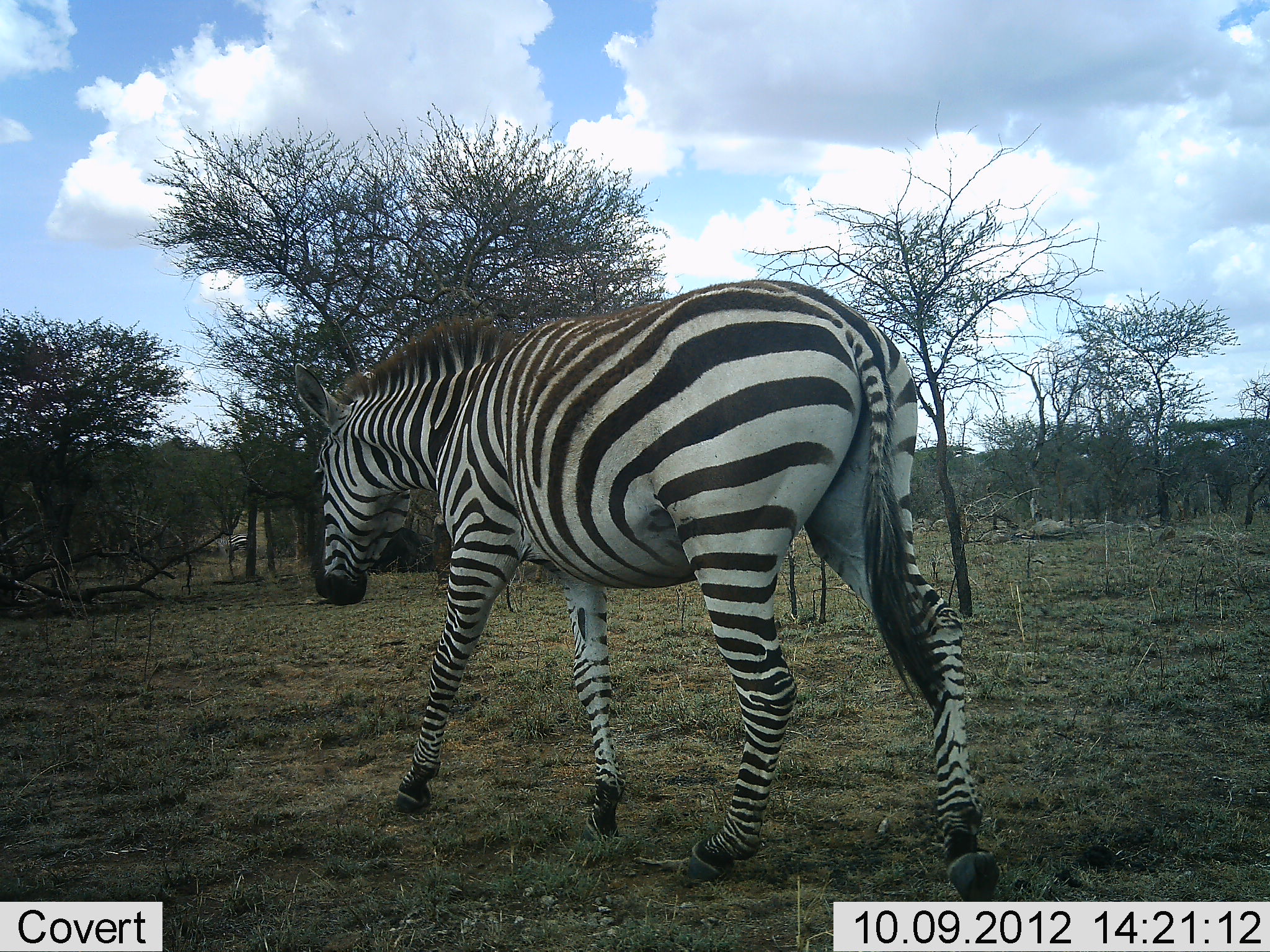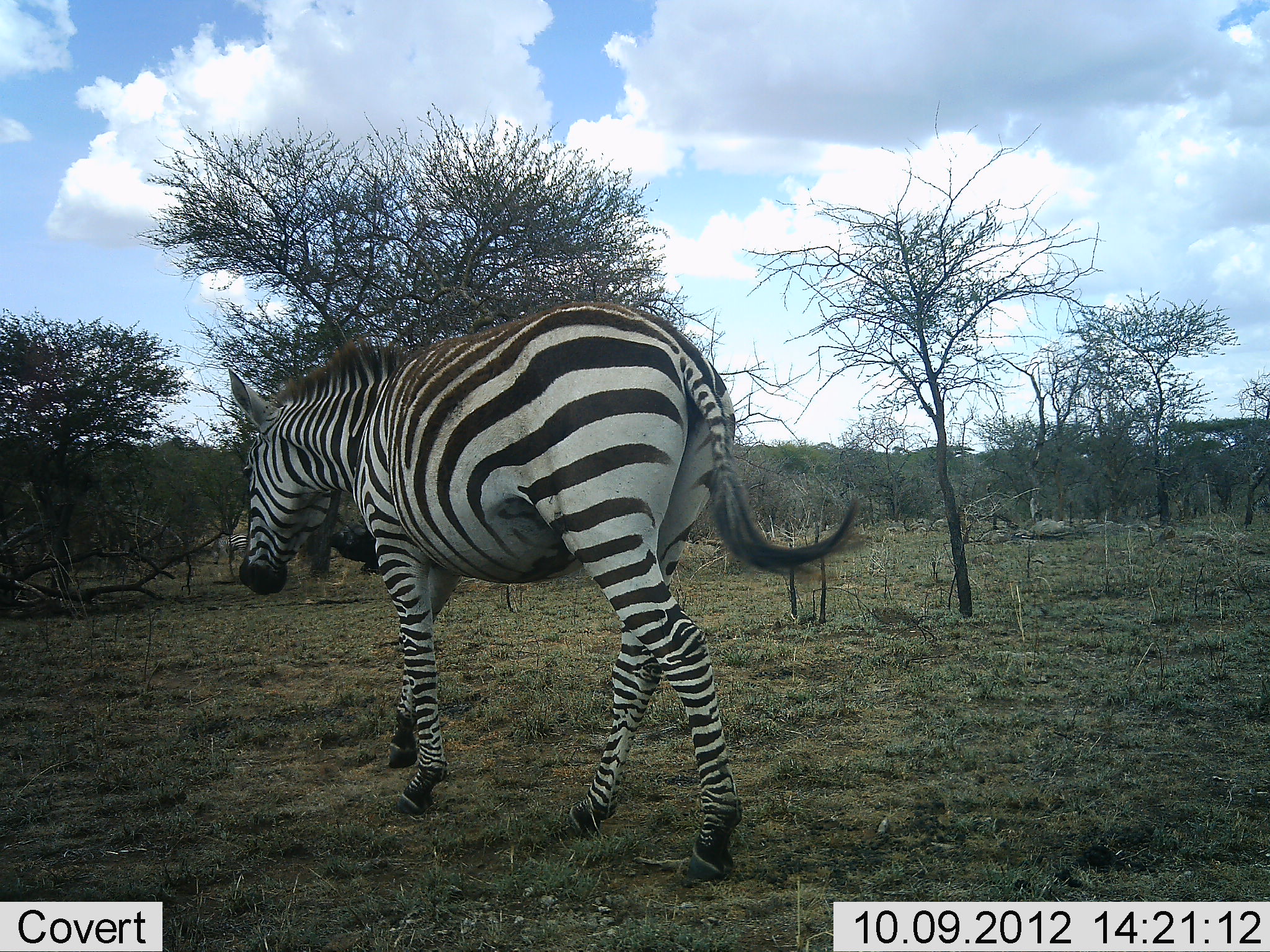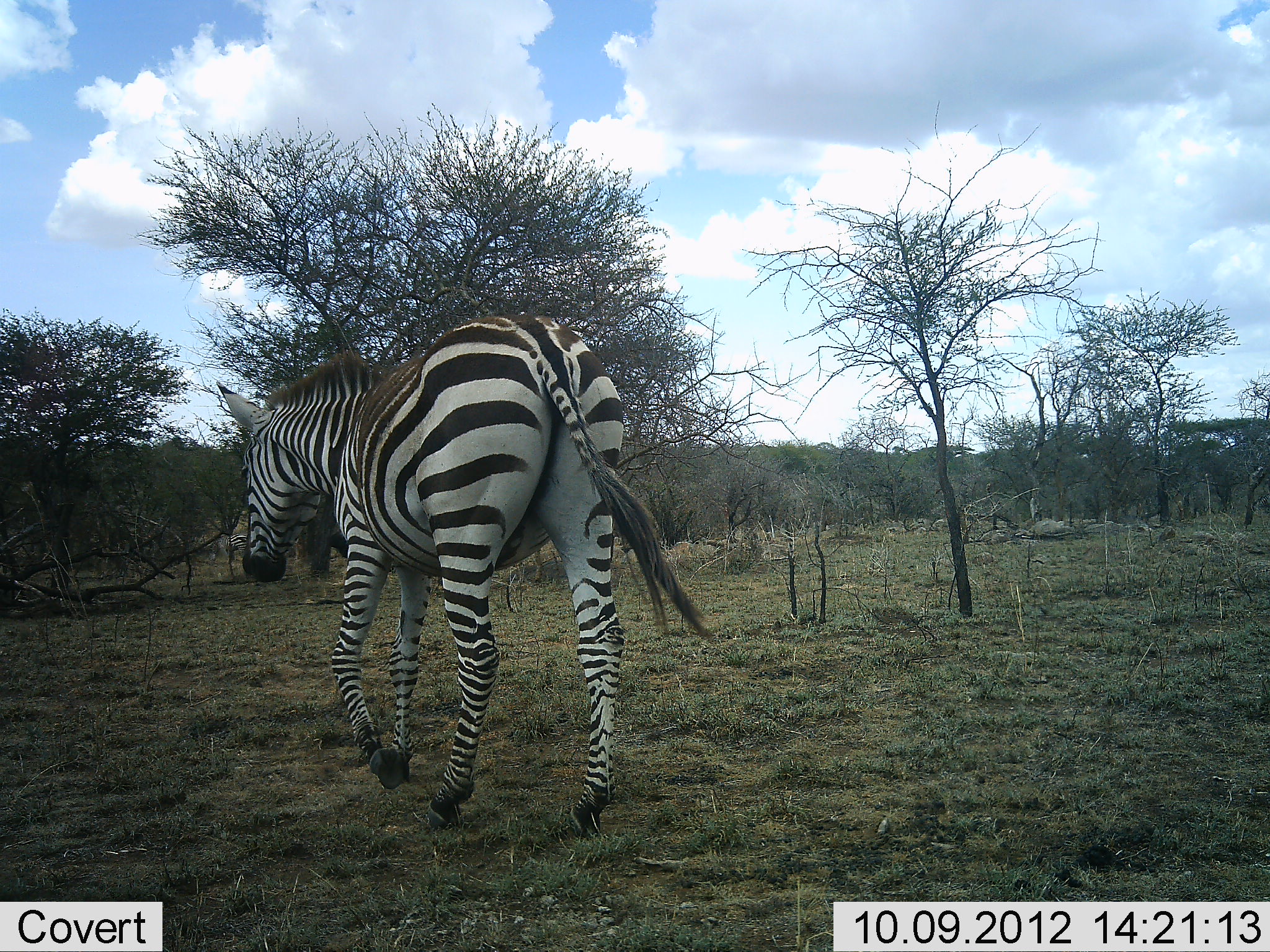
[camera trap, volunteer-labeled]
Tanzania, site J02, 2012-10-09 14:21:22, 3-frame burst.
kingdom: Animalia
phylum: Chordata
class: Mammalia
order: Perissodactyla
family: Equidae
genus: Equus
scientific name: Equus quagga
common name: plains zebra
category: zebra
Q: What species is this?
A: Zebra (plains zebra) (Equus quagga).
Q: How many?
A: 1.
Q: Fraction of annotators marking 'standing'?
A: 20%.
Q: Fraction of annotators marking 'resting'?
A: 0%.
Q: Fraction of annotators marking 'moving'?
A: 100%.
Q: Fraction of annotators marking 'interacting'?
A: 0%.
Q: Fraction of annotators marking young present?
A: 0%.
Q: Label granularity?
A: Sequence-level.